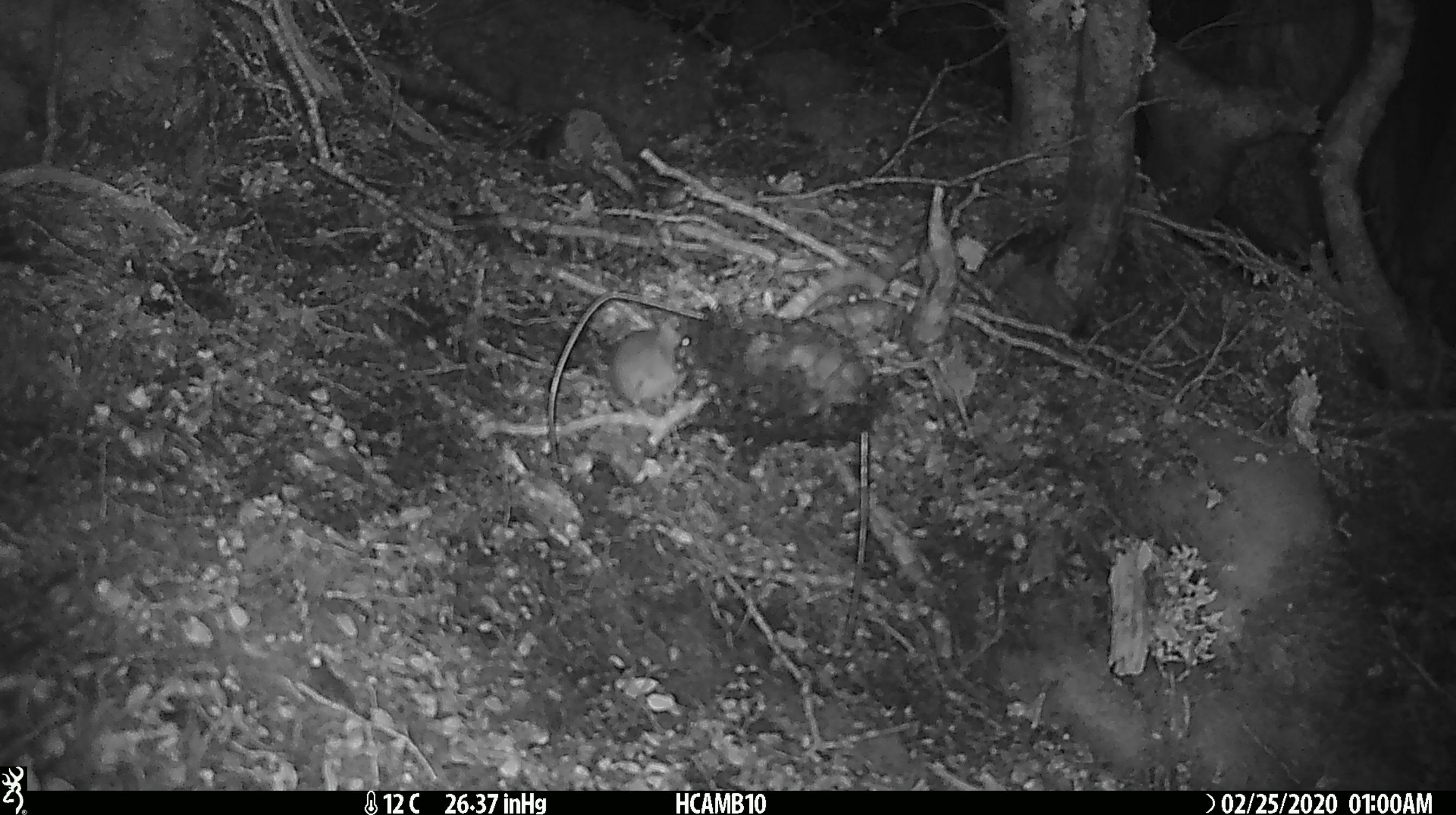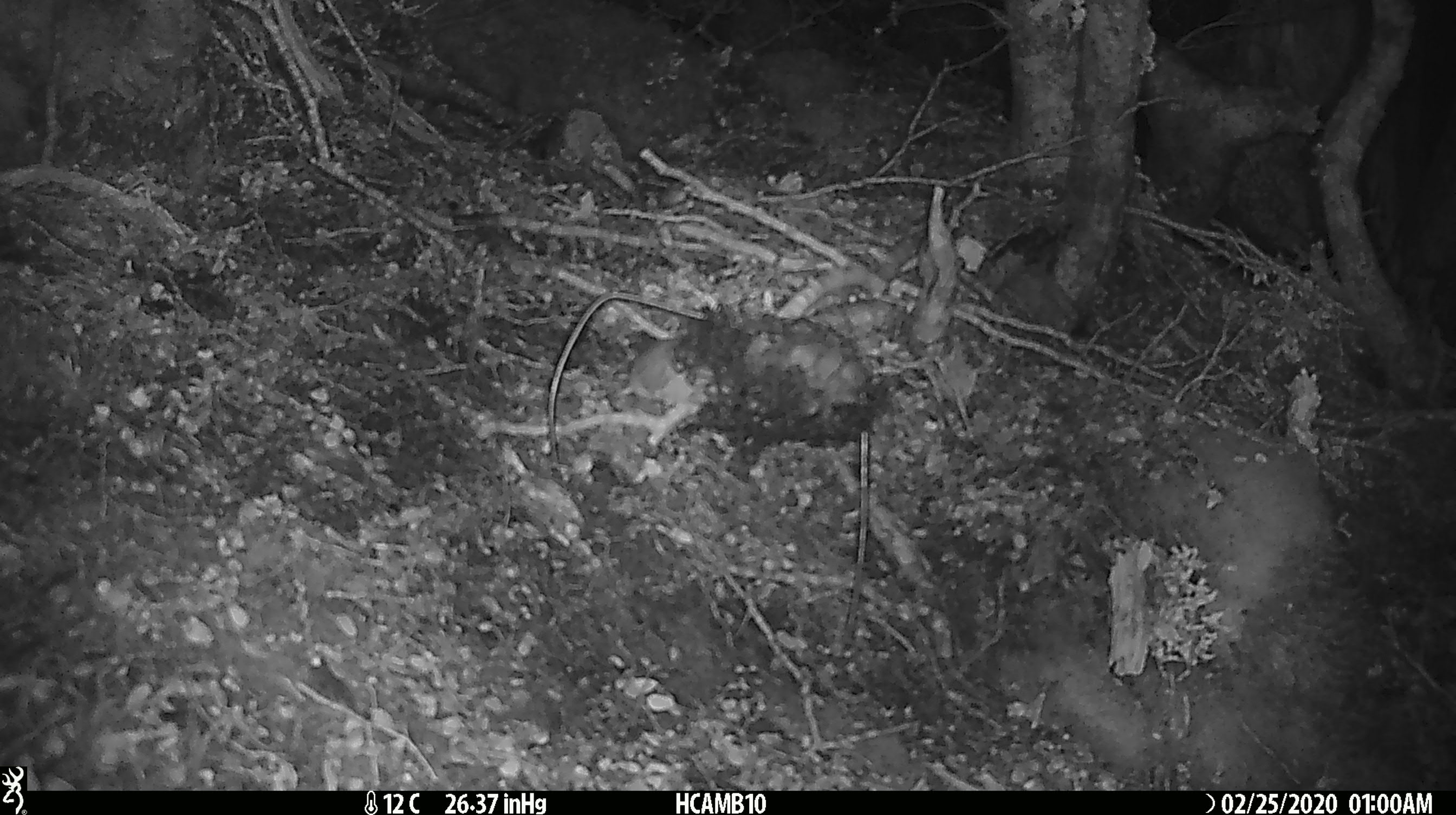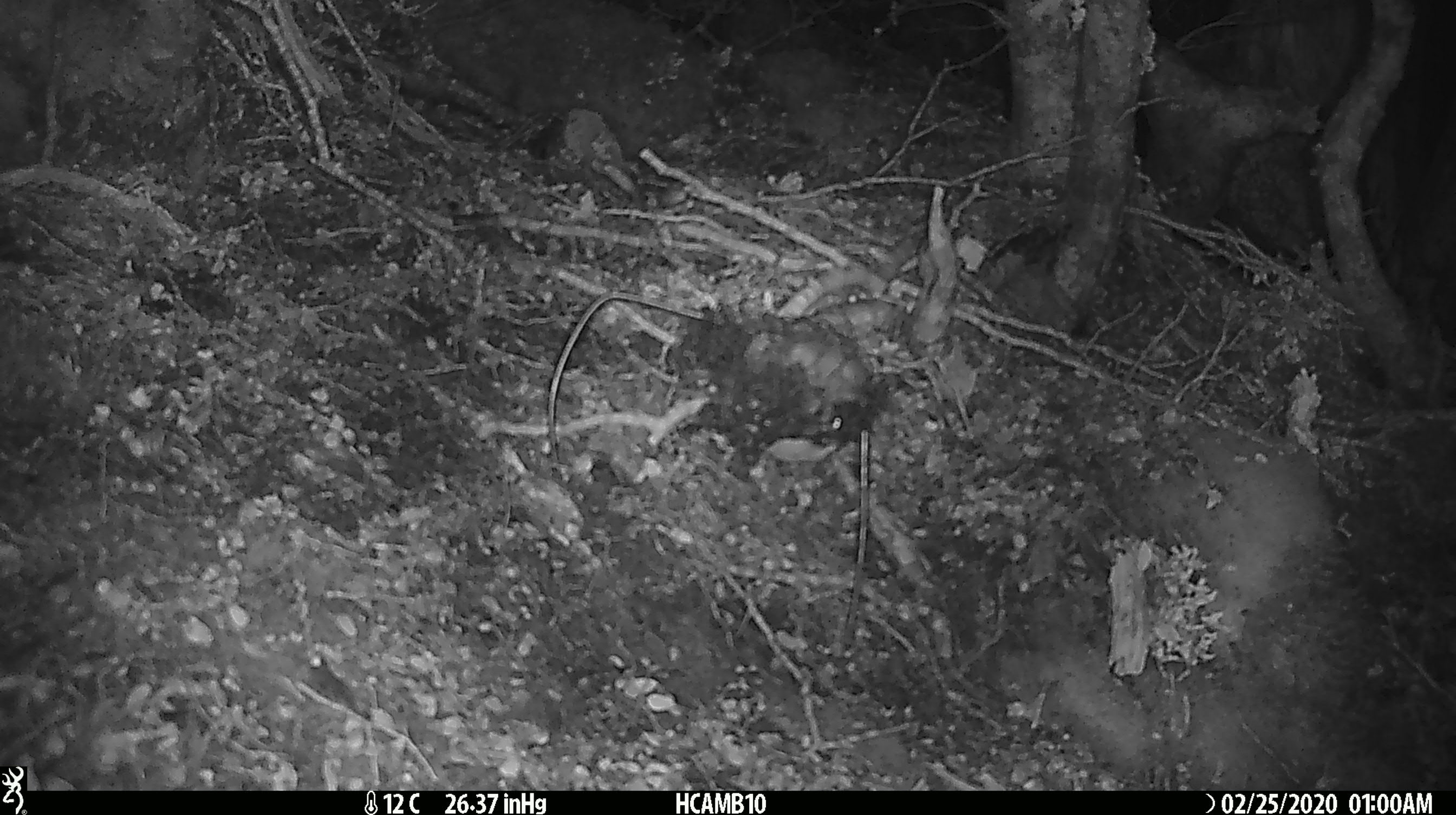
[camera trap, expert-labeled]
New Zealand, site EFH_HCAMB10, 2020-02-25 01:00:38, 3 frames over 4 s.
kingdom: Animalia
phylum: Chordata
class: Mammalia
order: Rodentia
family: Muridae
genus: Mus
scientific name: Mus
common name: mouse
Mouse (Mus).